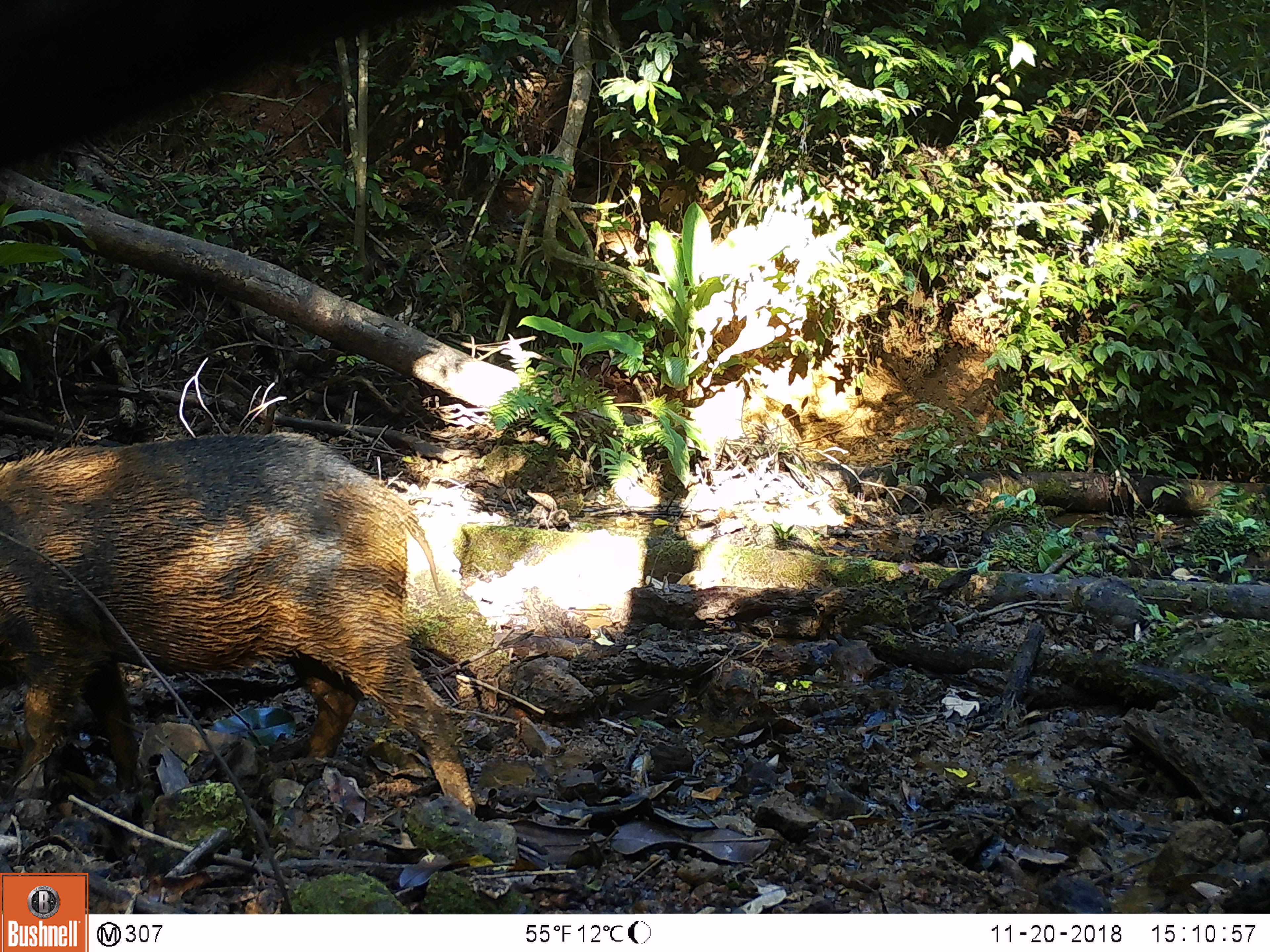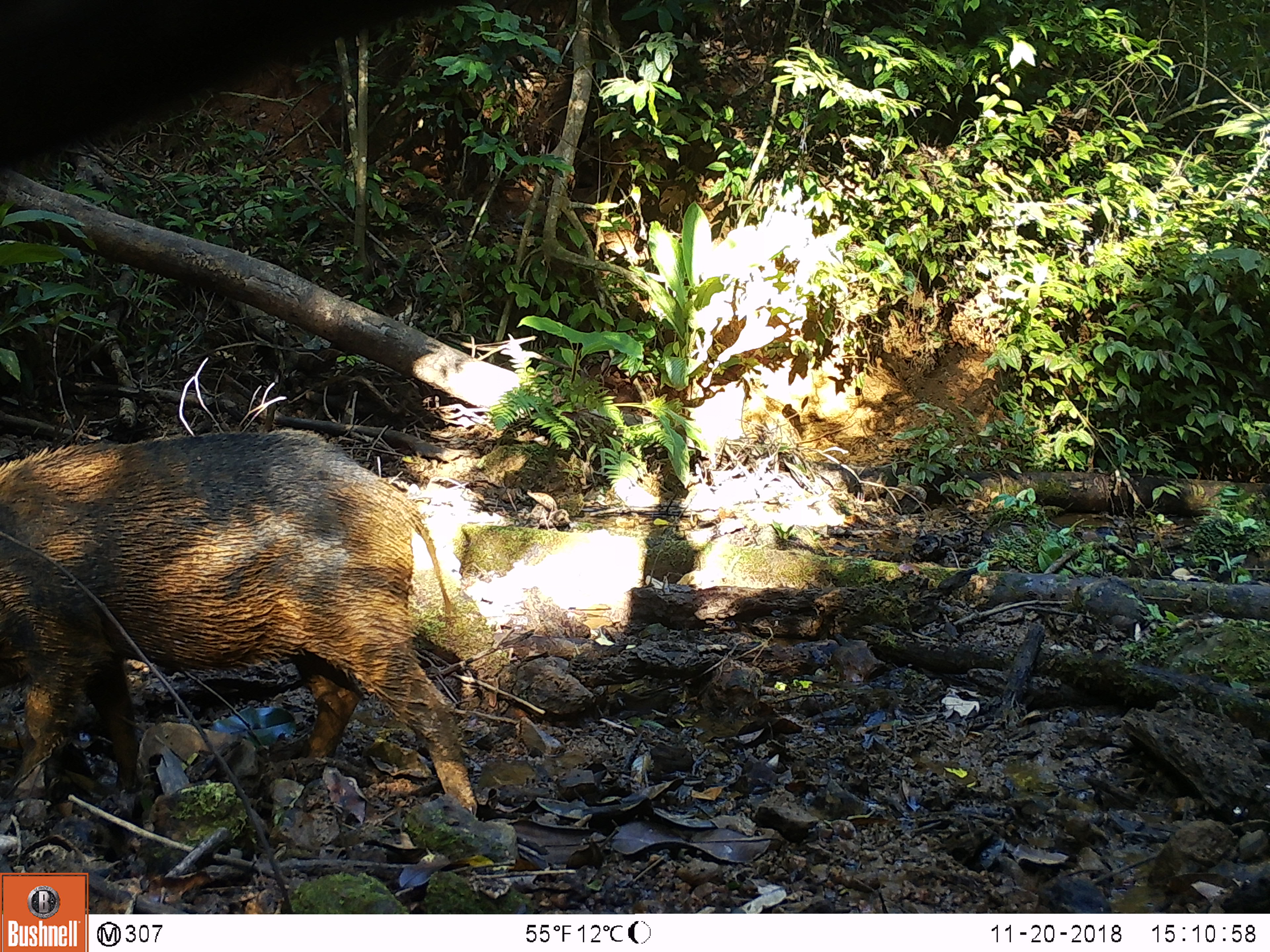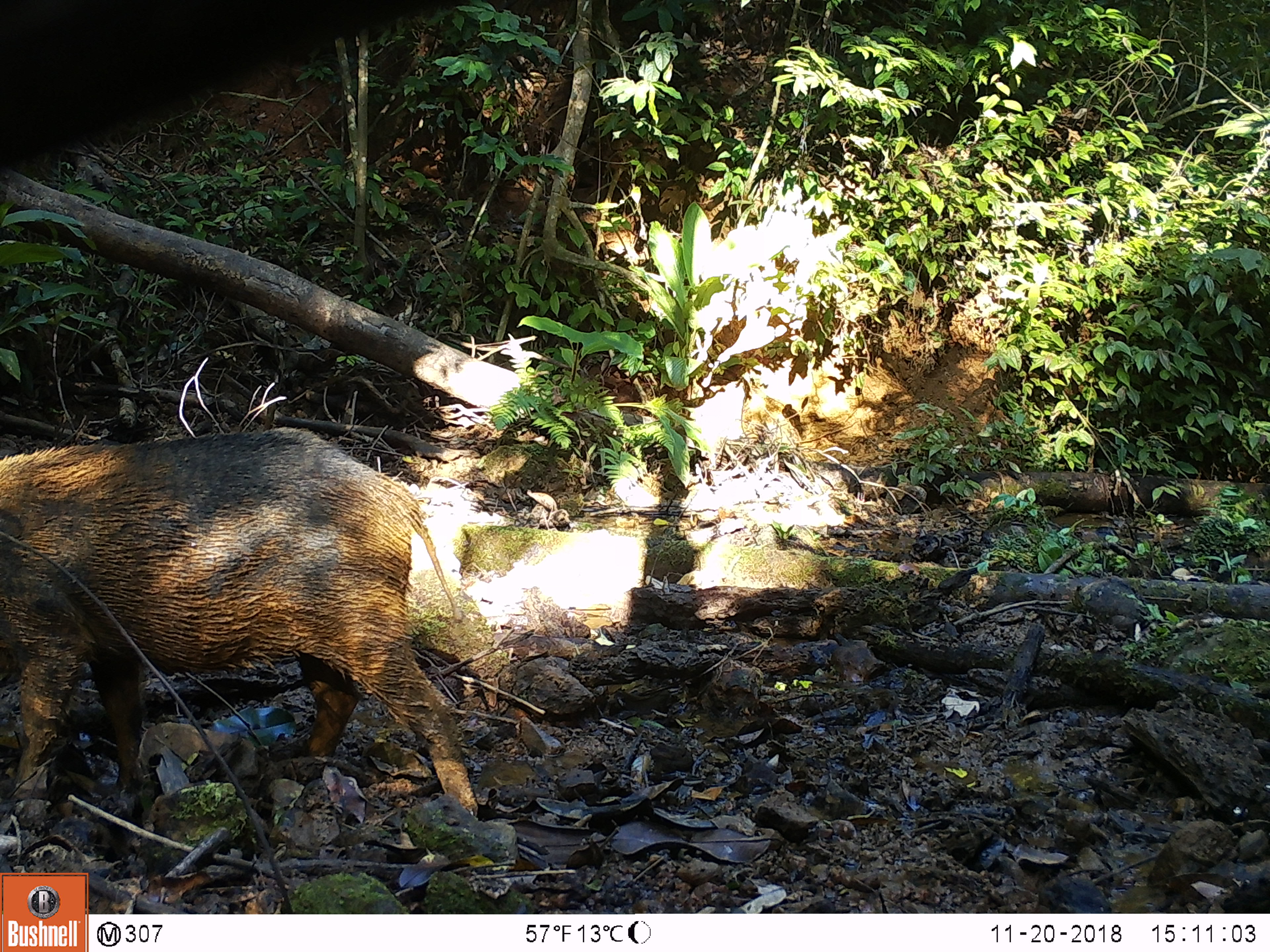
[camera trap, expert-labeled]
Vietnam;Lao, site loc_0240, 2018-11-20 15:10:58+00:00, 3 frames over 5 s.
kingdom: Animalia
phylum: Chordata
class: Mammalia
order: Artiodactyla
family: Suidae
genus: Sus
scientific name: Sus scrofa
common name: eurasian wild pig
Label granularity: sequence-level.